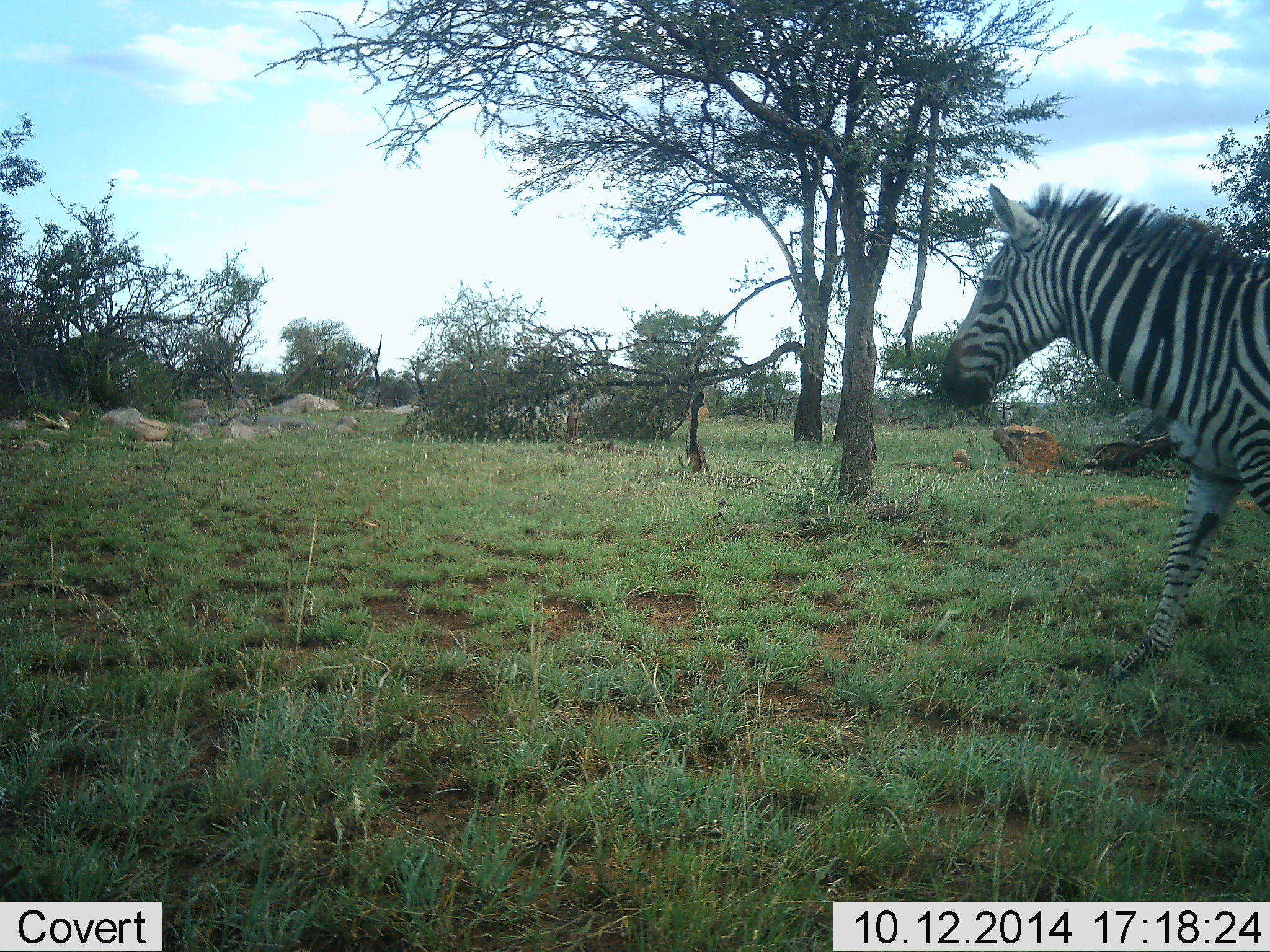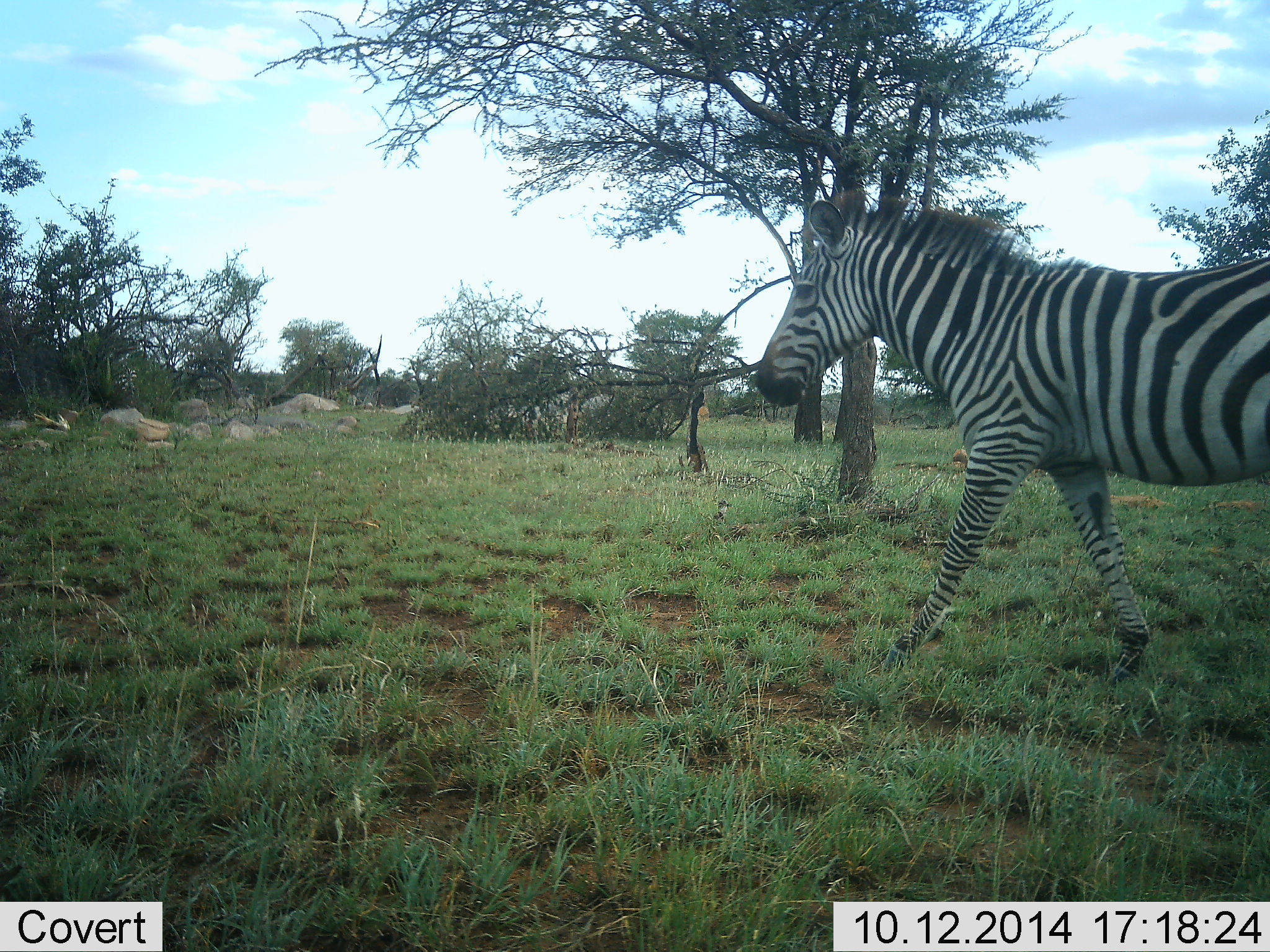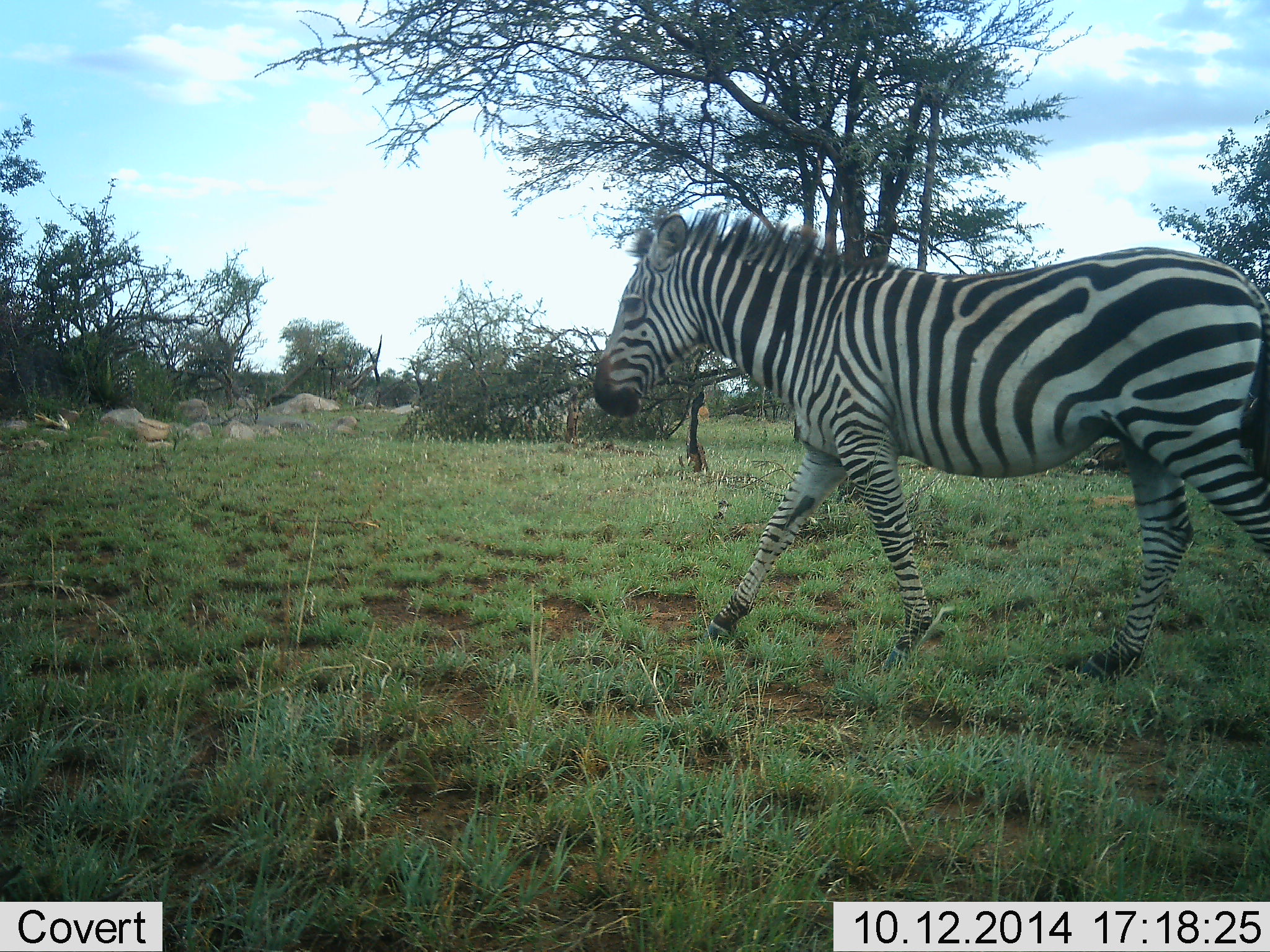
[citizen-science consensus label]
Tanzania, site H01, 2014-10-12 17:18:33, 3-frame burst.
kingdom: Animalia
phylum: Chordata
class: Mammalia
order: Perissodactyla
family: Equidae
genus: Equus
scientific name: Equus quagga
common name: plains zebra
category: zebra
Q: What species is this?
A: Zebra (plains zebra) (Equus quagga).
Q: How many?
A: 1.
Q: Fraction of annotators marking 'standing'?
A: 10%.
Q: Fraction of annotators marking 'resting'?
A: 0%.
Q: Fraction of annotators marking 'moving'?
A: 100%.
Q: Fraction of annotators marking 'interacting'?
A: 0%.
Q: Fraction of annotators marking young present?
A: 0%.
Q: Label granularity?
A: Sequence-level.